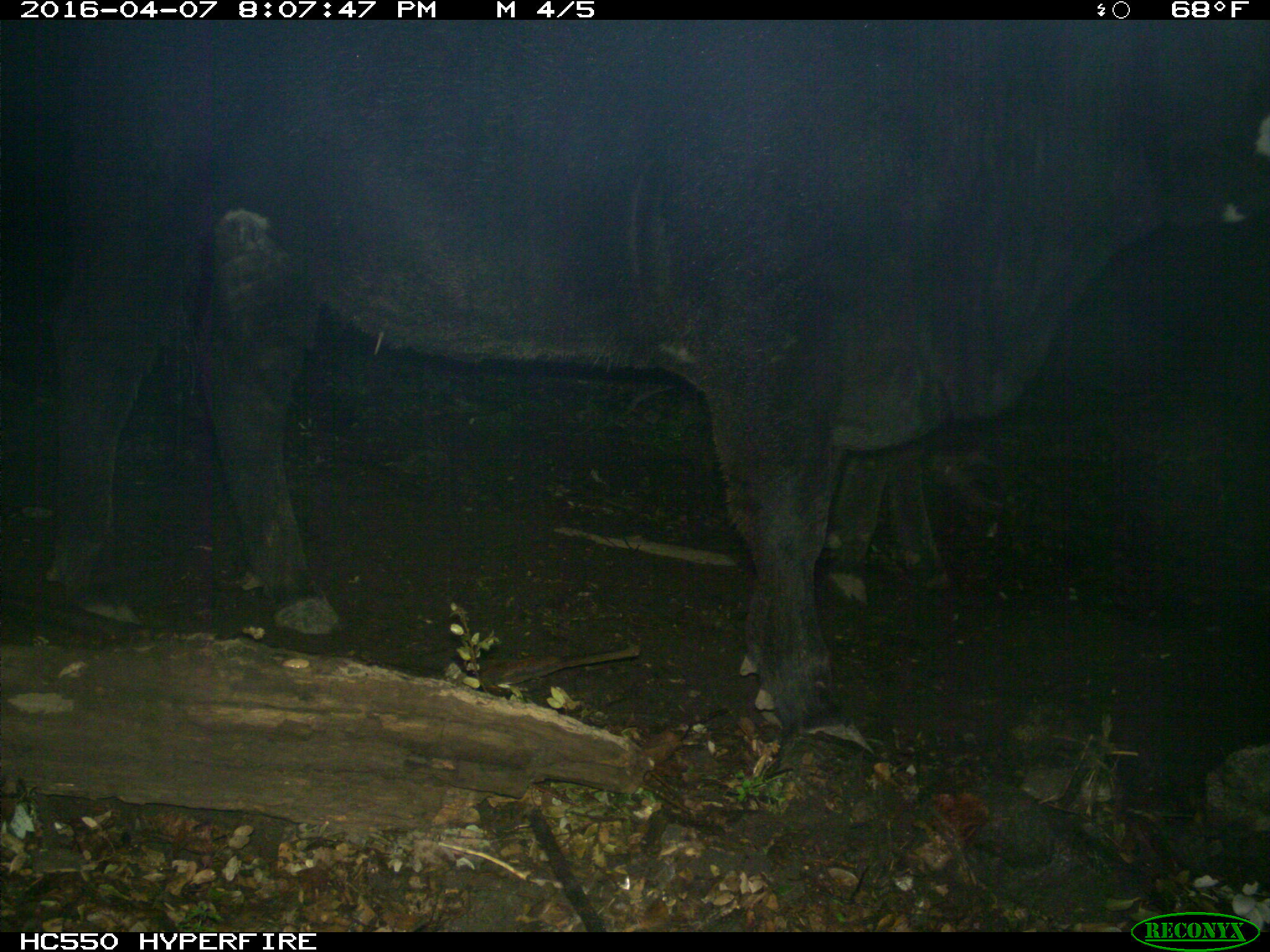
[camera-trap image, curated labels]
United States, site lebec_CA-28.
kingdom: Animalia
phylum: Chordata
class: Mammalia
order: Artiodactyla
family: Bovidae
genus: Bos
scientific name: Bos taurus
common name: domestic cow